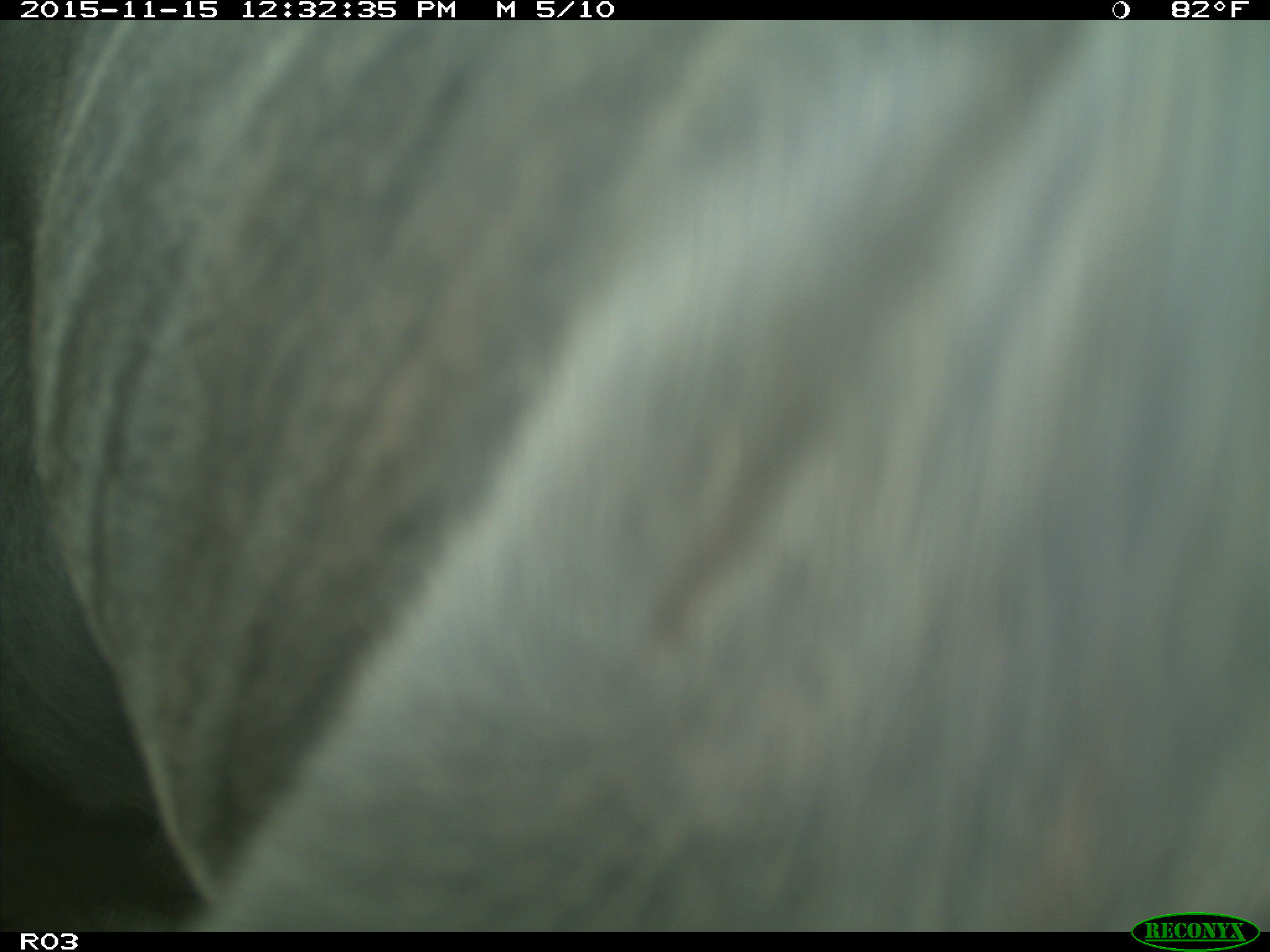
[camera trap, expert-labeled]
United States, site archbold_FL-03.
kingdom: Animalia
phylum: Chordata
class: Mammalia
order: Artiodactyla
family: Bovidae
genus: Bos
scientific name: Bos taurus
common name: domestic cow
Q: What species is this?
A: Bos taurus (domestic cow).